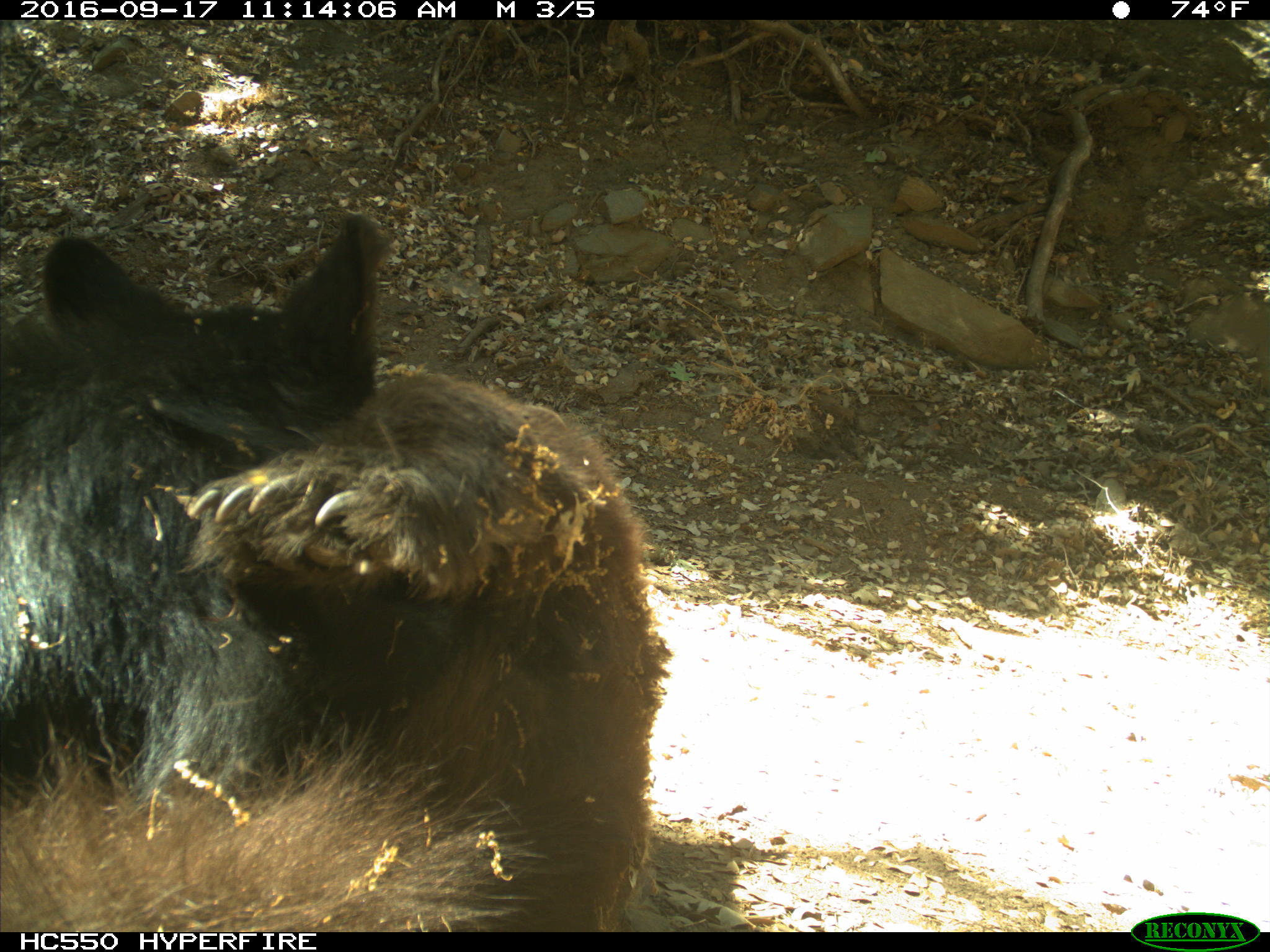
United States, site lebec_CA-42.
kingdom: Animalia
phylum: Chordata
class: Mammalia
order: Carnivora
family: Ursidae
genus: Ursus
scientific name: Ursus americanus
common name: american black bear